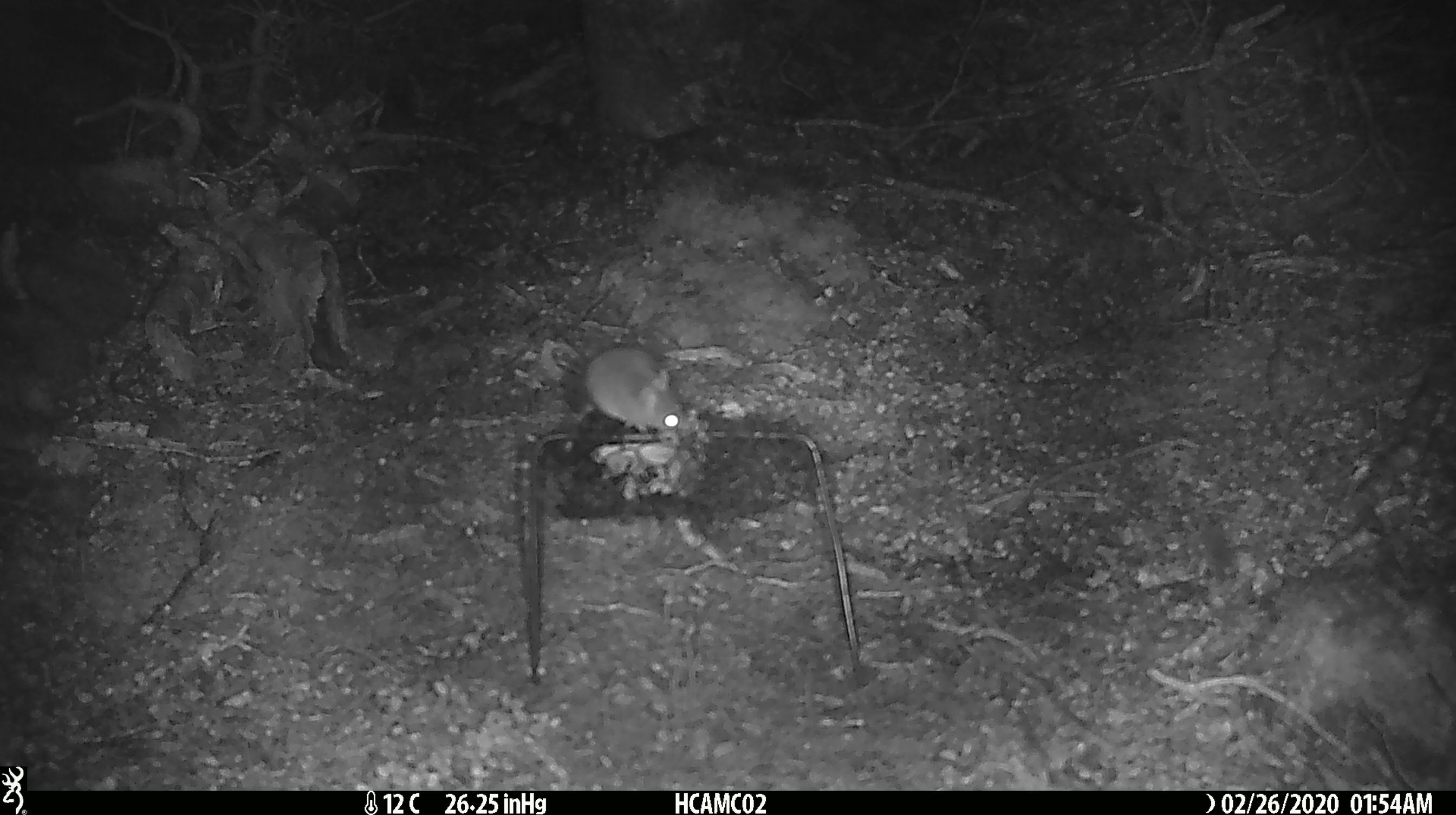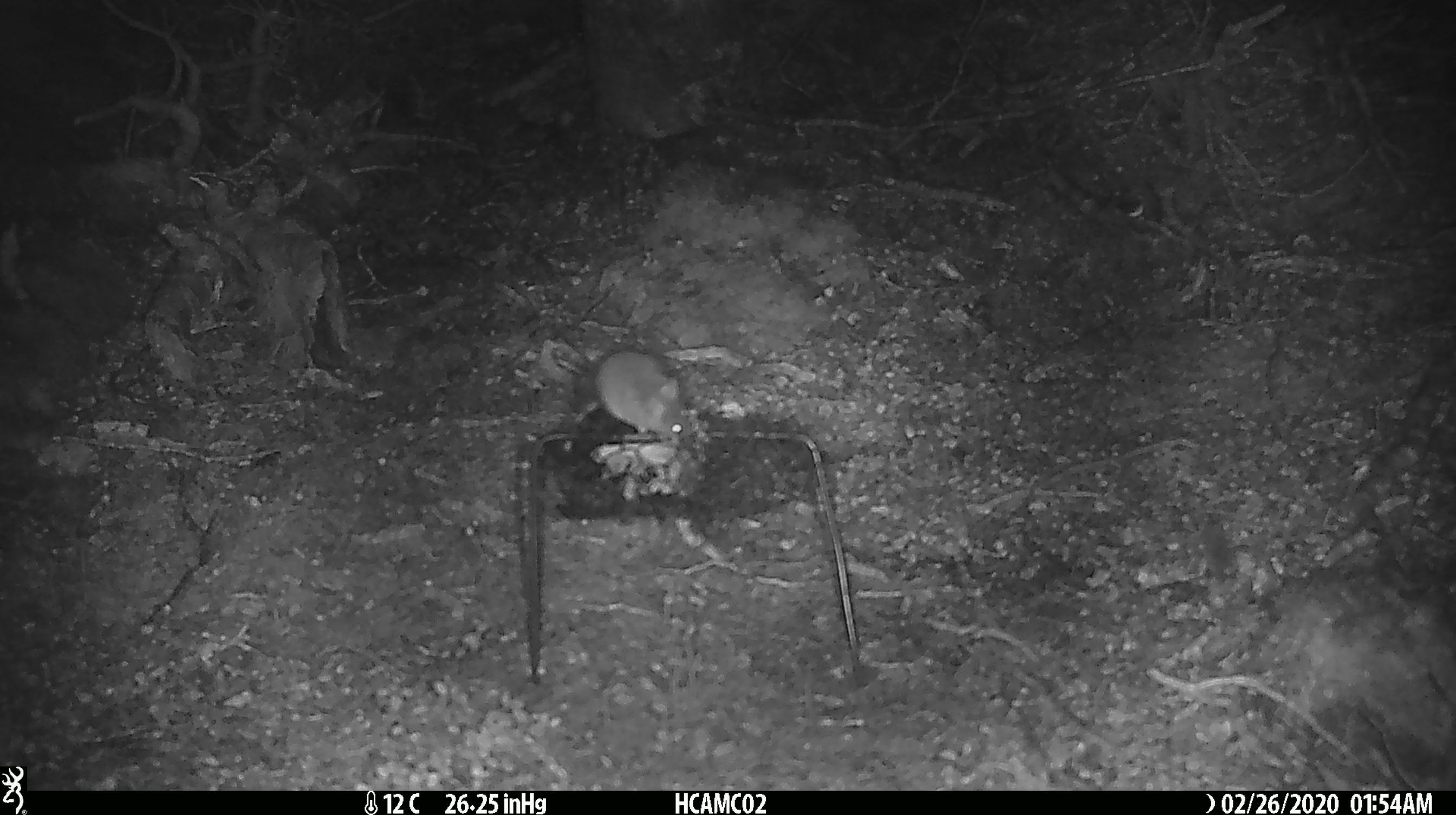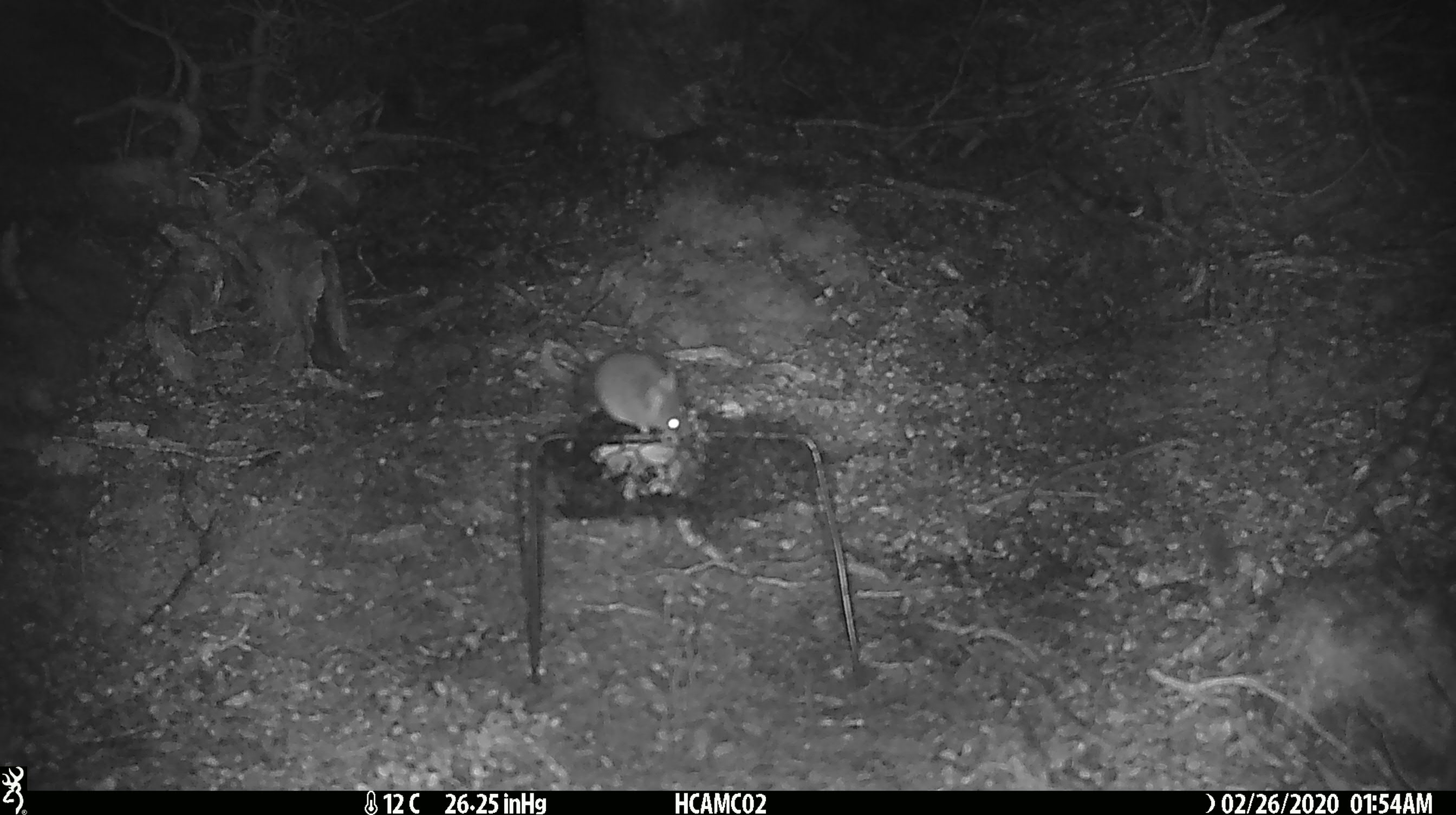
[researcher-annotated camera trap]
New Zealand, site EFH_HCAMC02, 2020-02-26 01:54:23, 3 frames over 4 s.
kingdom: Animalia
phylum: Chordata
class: Mammalia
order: Rodentia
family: Muridae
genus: Mus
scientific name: Mus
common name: mouse